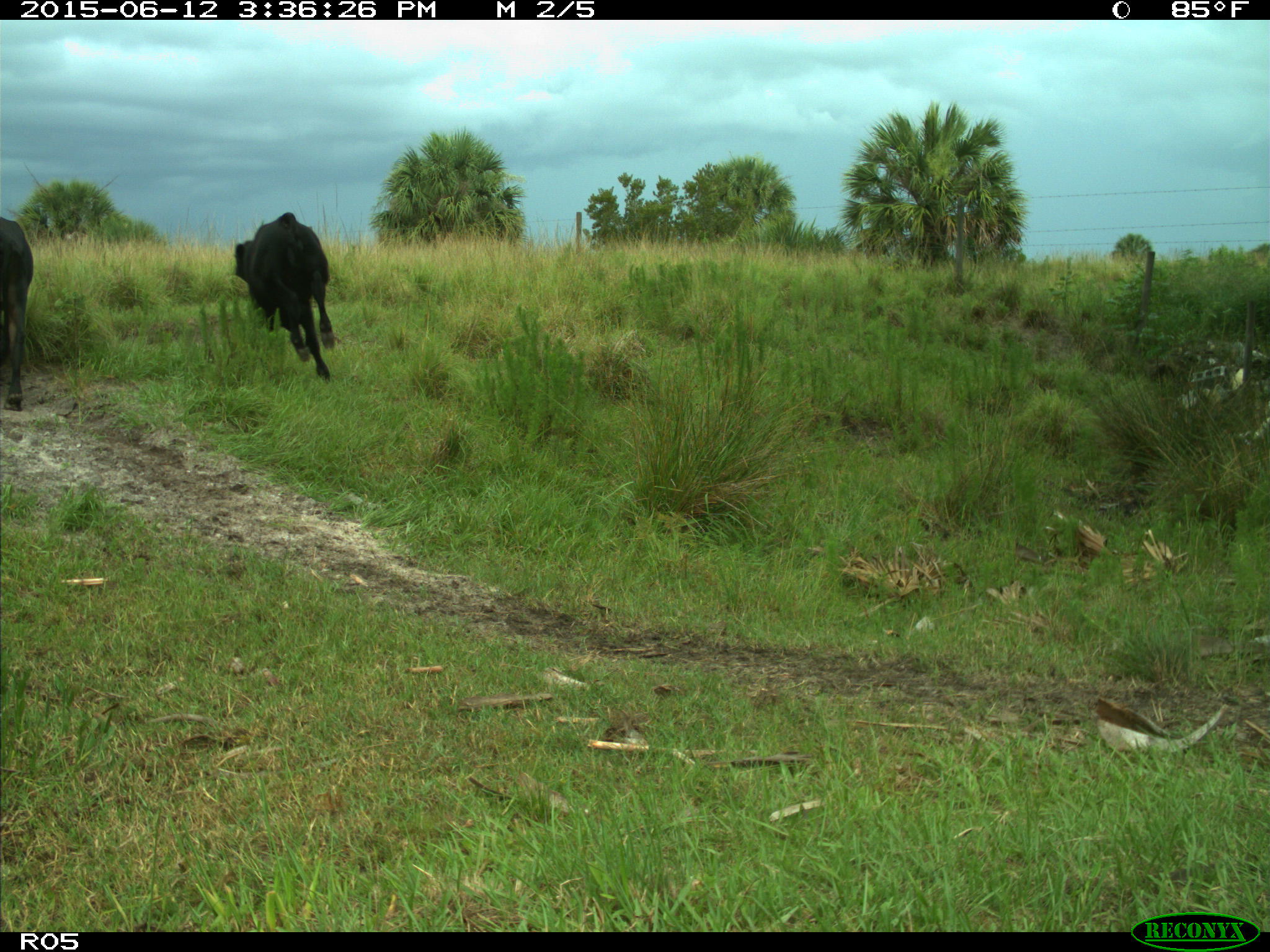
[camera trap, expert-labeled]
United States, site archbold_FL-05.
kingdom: Animalia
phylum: Chordata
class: Mammalia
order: Artiodactyla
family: Bovidae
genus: Bos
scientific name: Bos taurus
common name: domestic cow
Bos taurus (domestic cow).